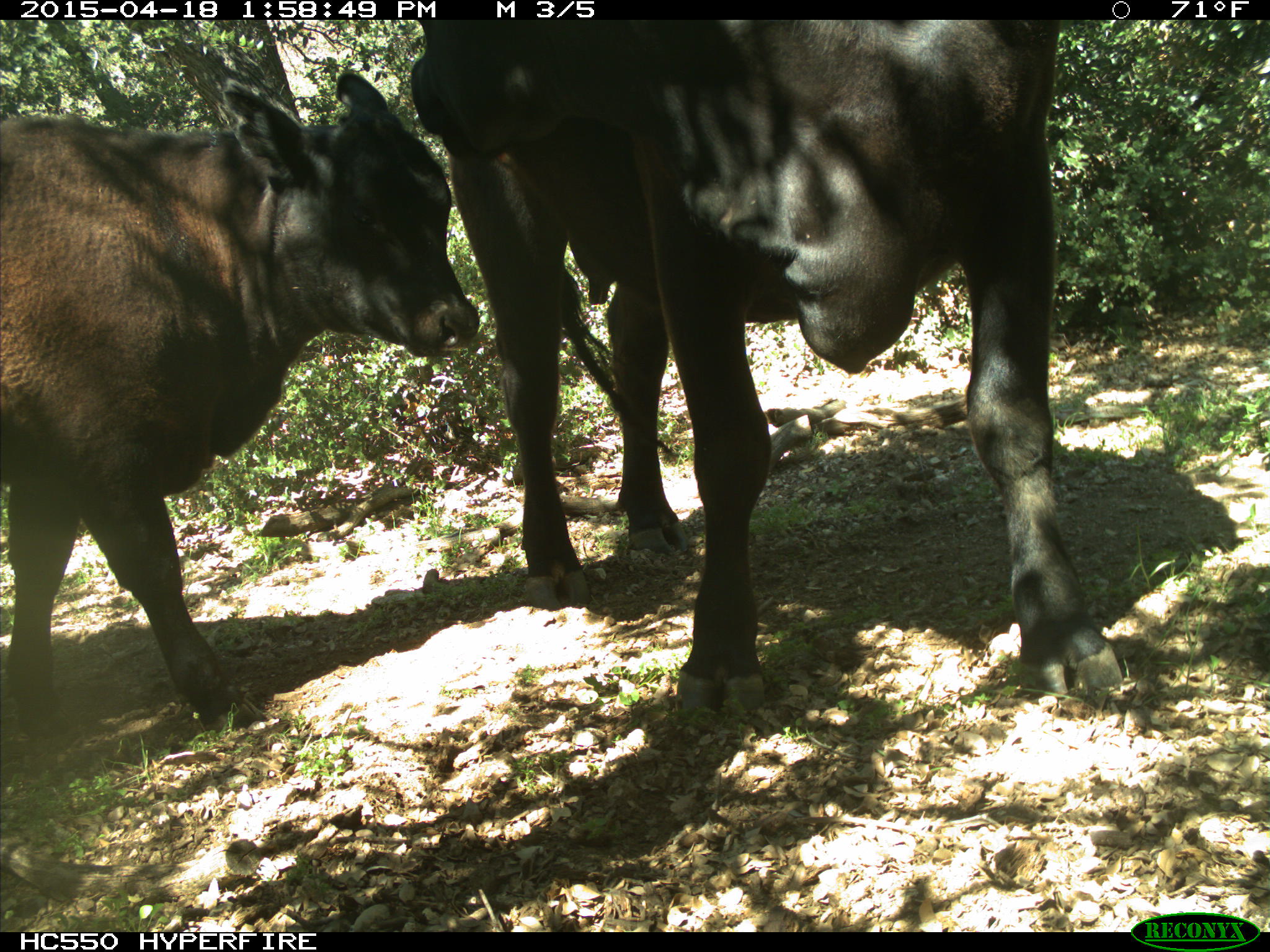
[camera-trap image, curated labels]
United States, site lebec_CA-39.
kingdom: Animalia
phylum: Chordata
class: Mammalia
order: Artiodactyla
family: Bovidae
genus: Bos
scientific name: Bos taurus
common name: domestic cow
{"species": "Bos taurus (domestic cow)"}